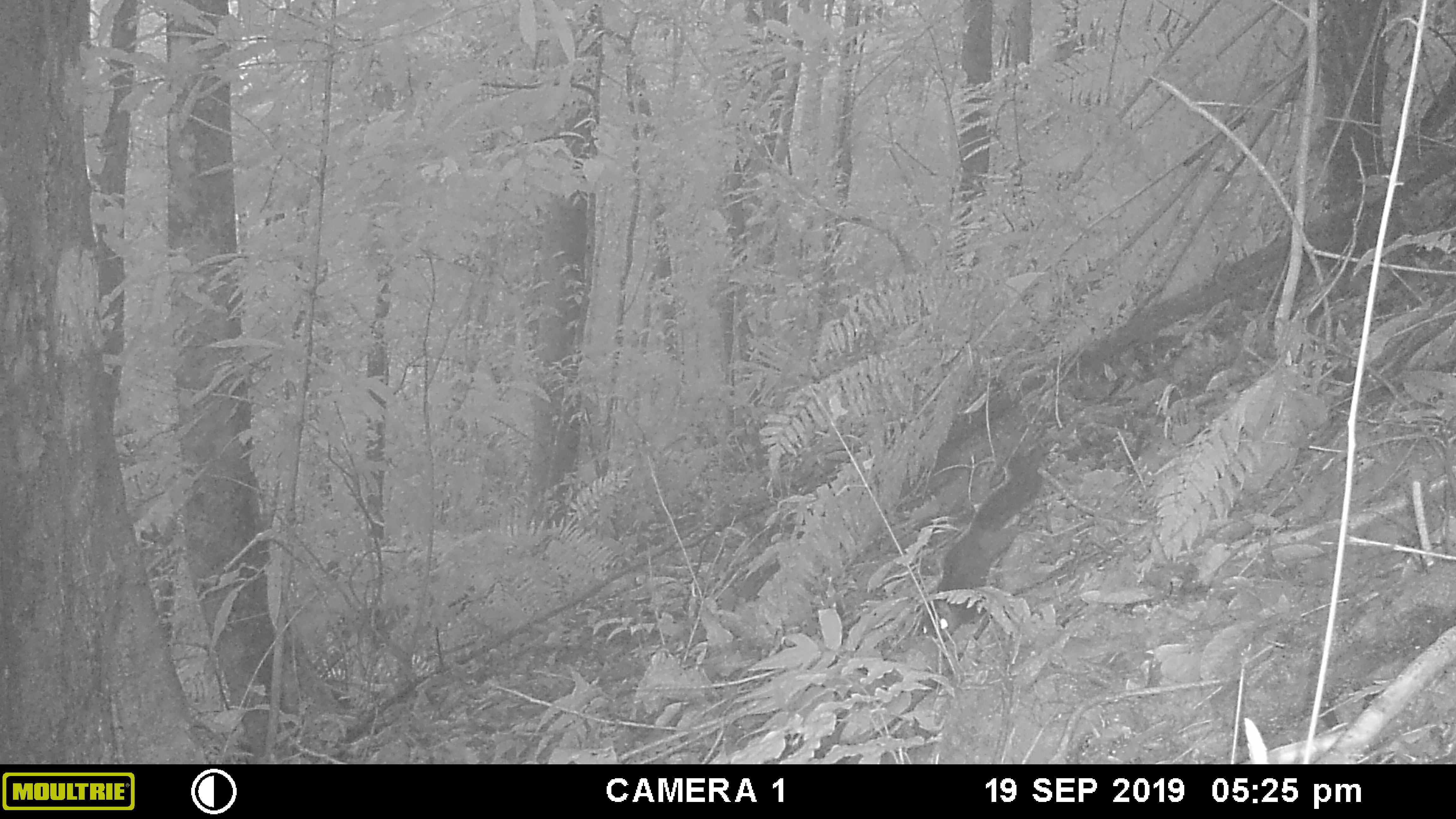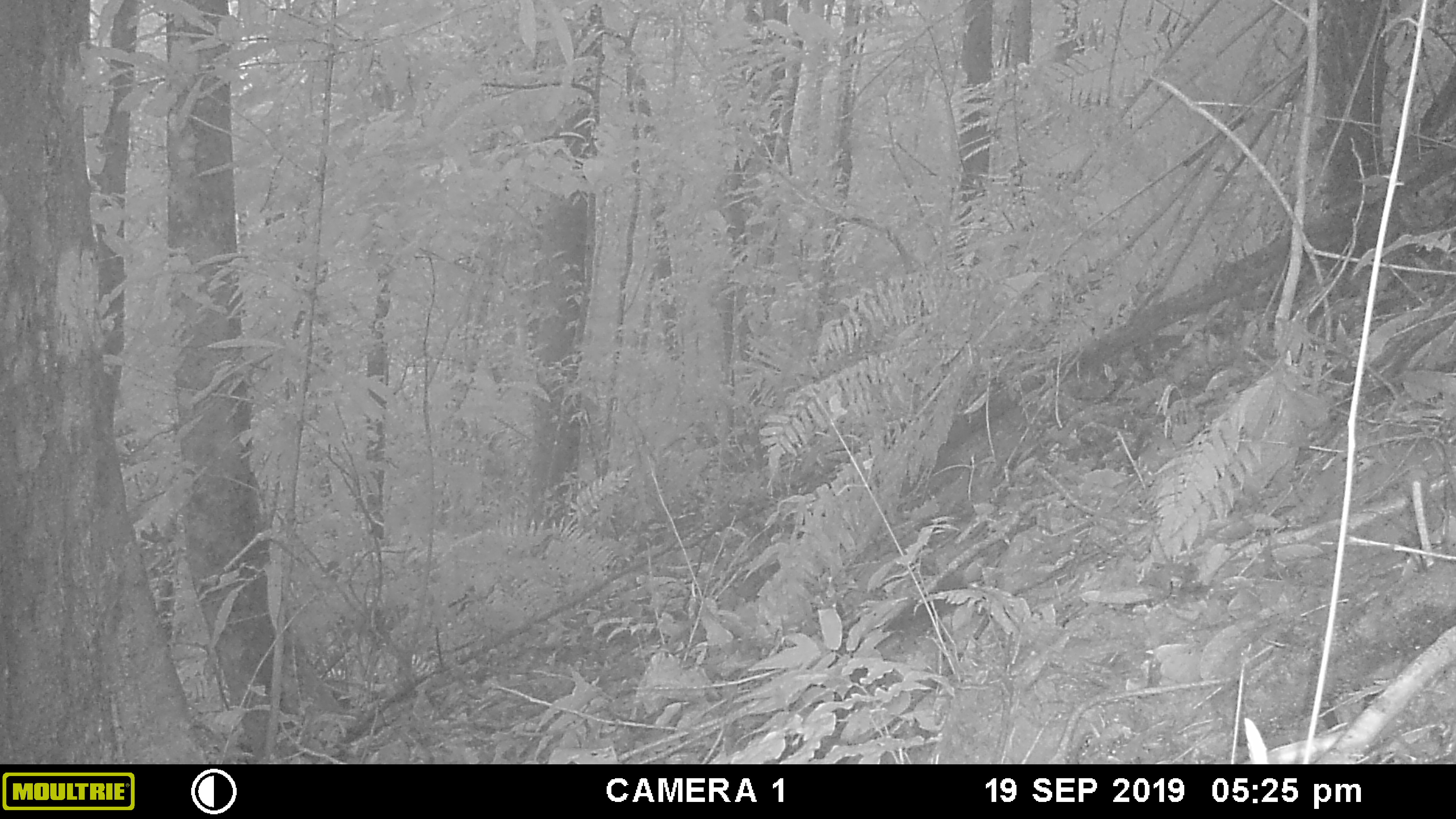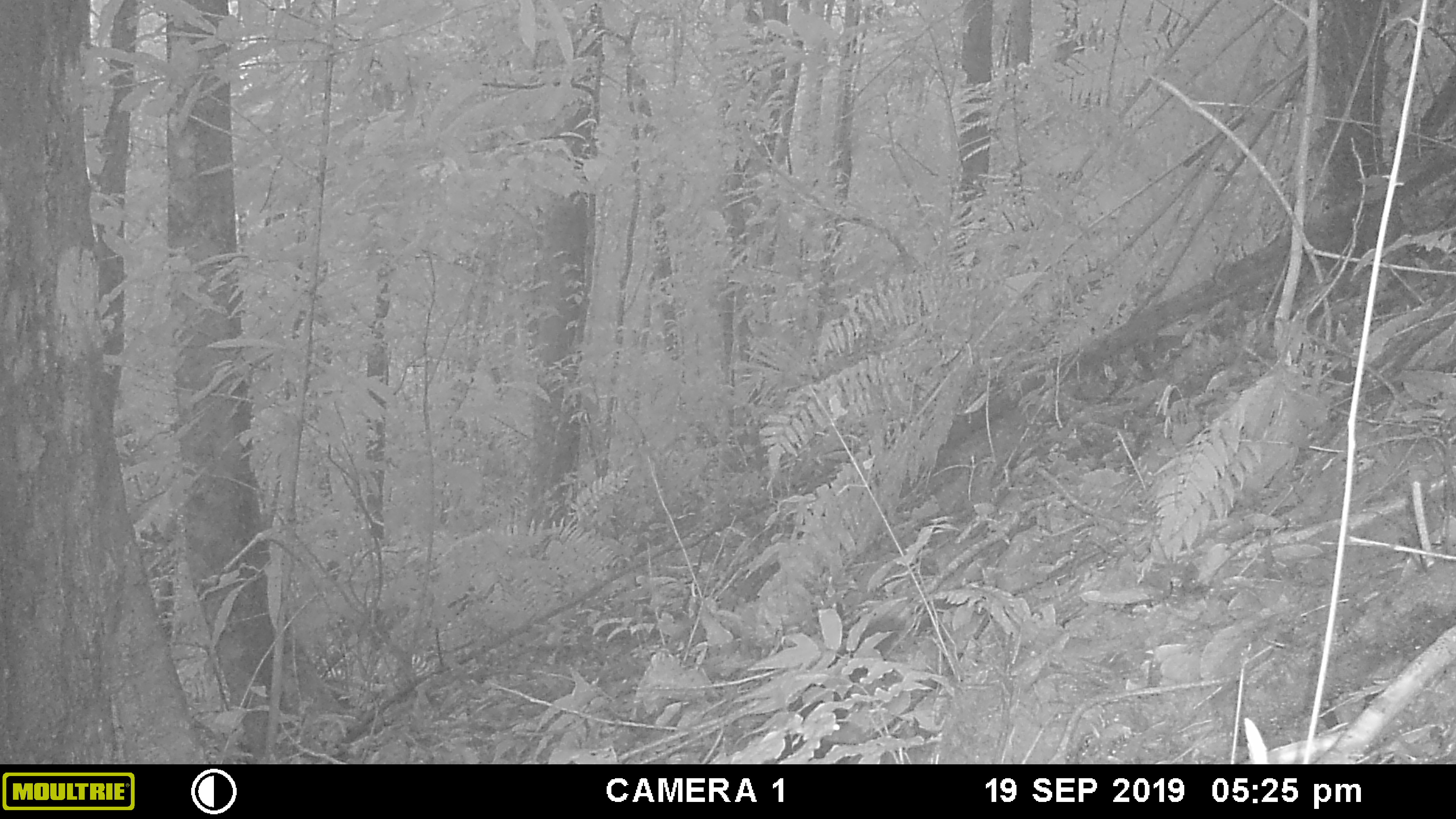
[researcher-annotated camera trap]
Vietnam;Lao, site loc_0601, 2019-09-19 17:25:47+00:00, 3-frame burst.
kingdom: Animalia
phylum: Chordata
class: Mammalia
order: Rodentia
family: Sciuridae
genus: Dremomys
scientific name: Dremomys rufigenis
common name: red-cheeked squirrel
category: red cheeked squirrel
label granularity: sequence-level